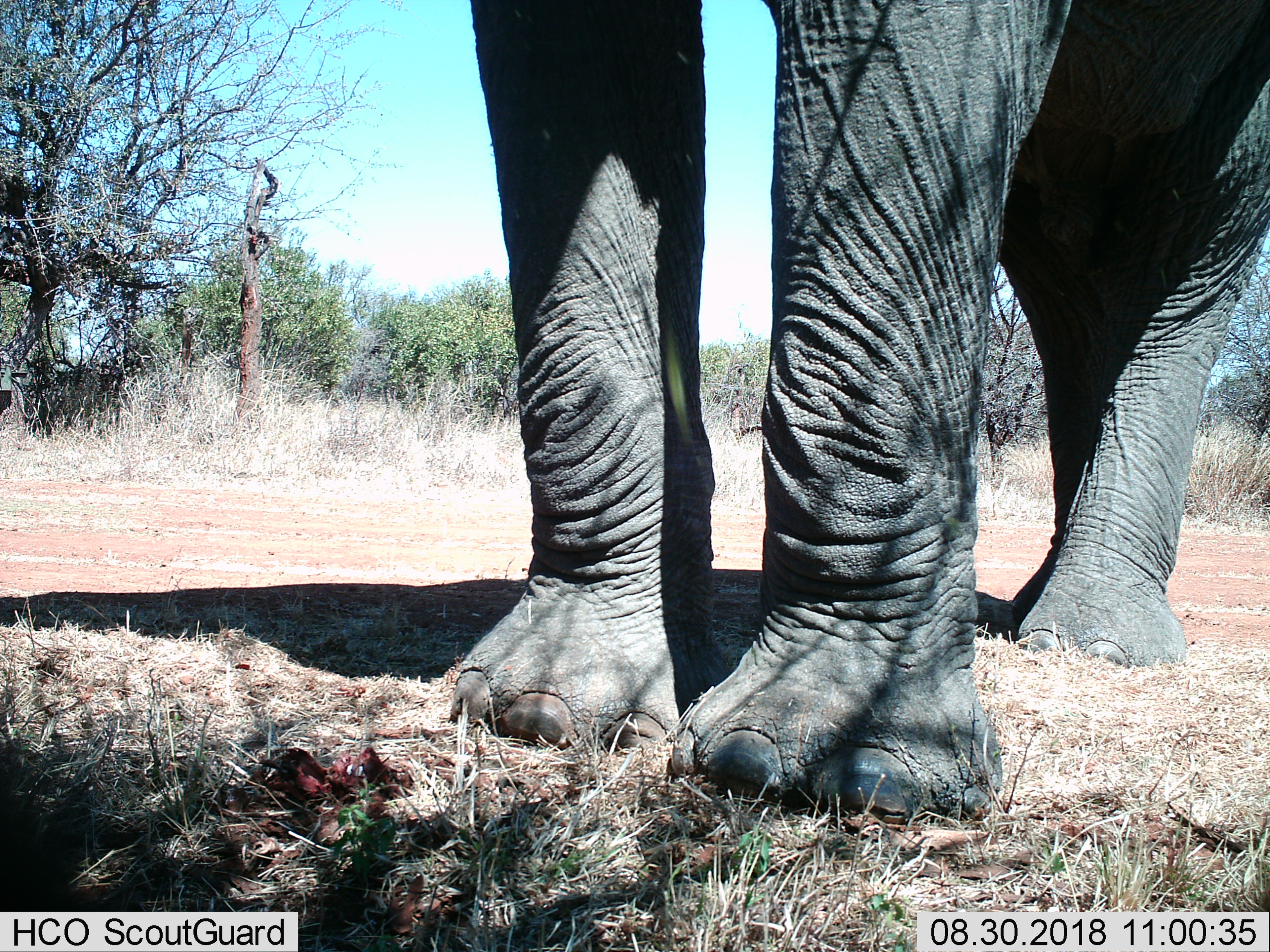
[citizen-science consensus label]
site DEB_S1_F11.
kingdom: Animalia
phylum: Chordata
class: Mammalia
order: Proboscidea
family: Elephantidae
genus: Loxodonta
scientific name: Loxodonta africana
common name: african bush elephant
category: elephant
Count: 1.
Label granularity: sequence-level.